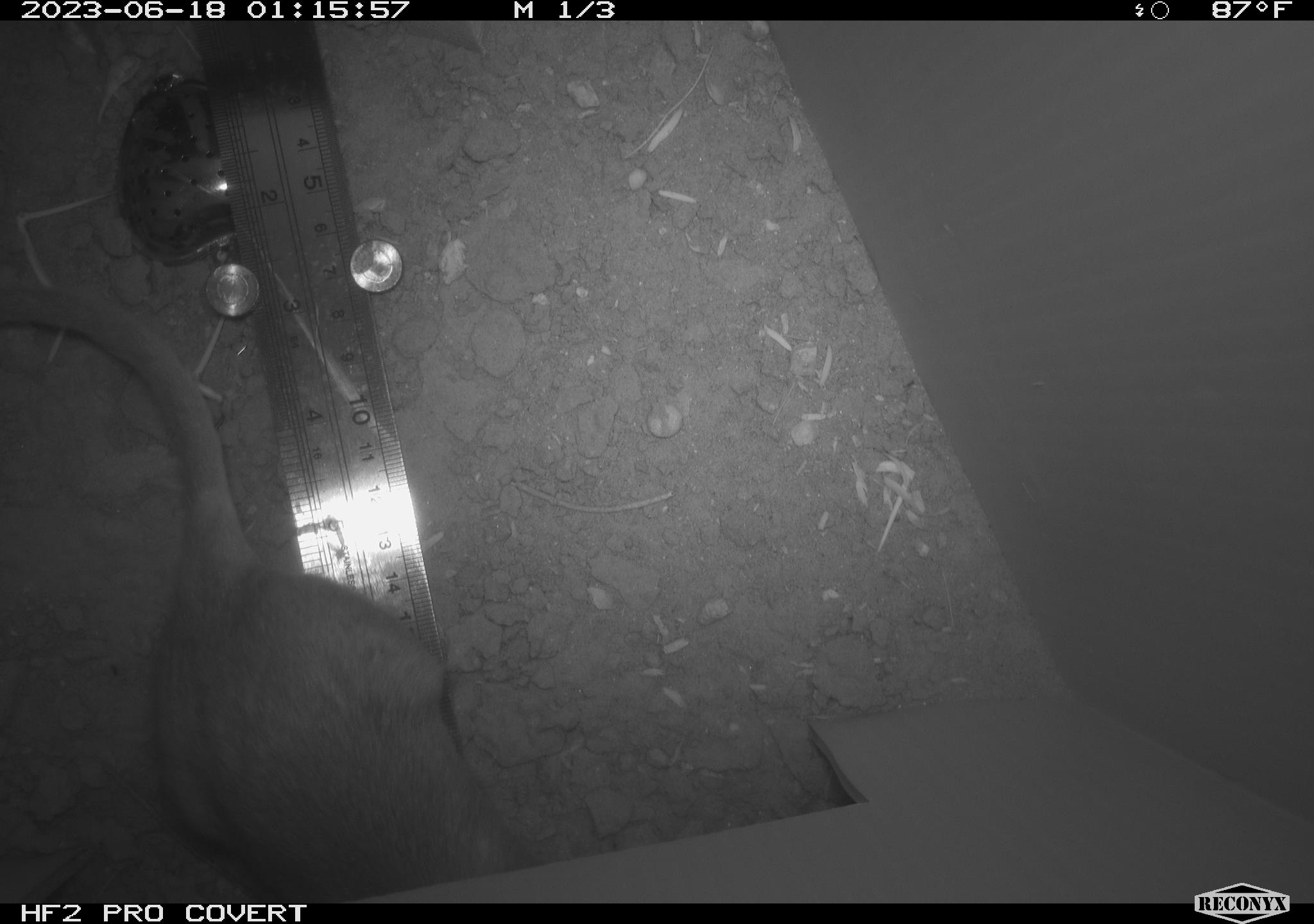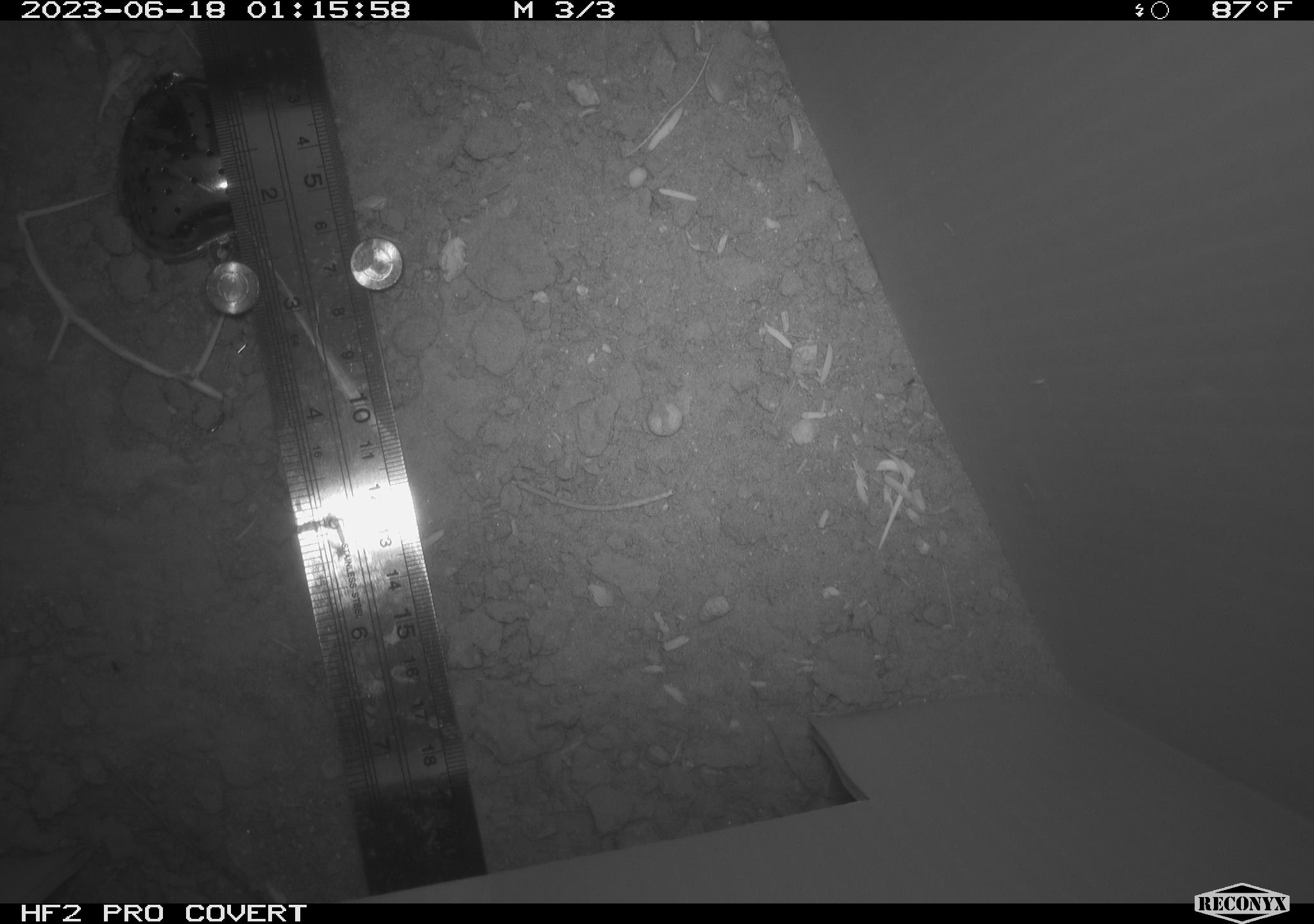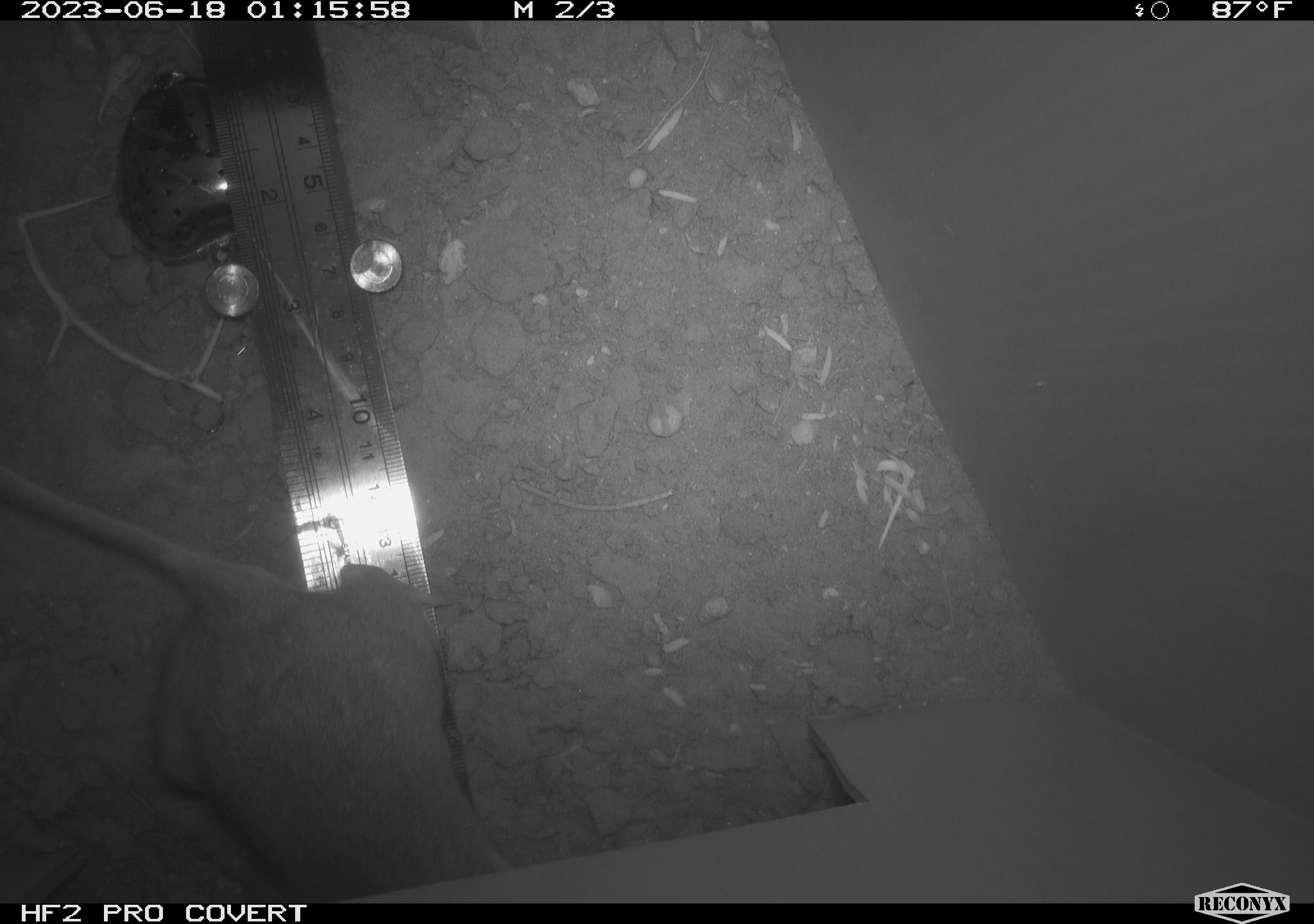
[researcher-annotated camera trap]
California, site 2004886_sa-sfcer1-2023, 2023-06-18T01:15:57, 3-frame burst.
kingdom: Animalia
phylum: Chordata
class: Mammalia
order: Rodentia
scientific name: Rodentia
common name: mouse species